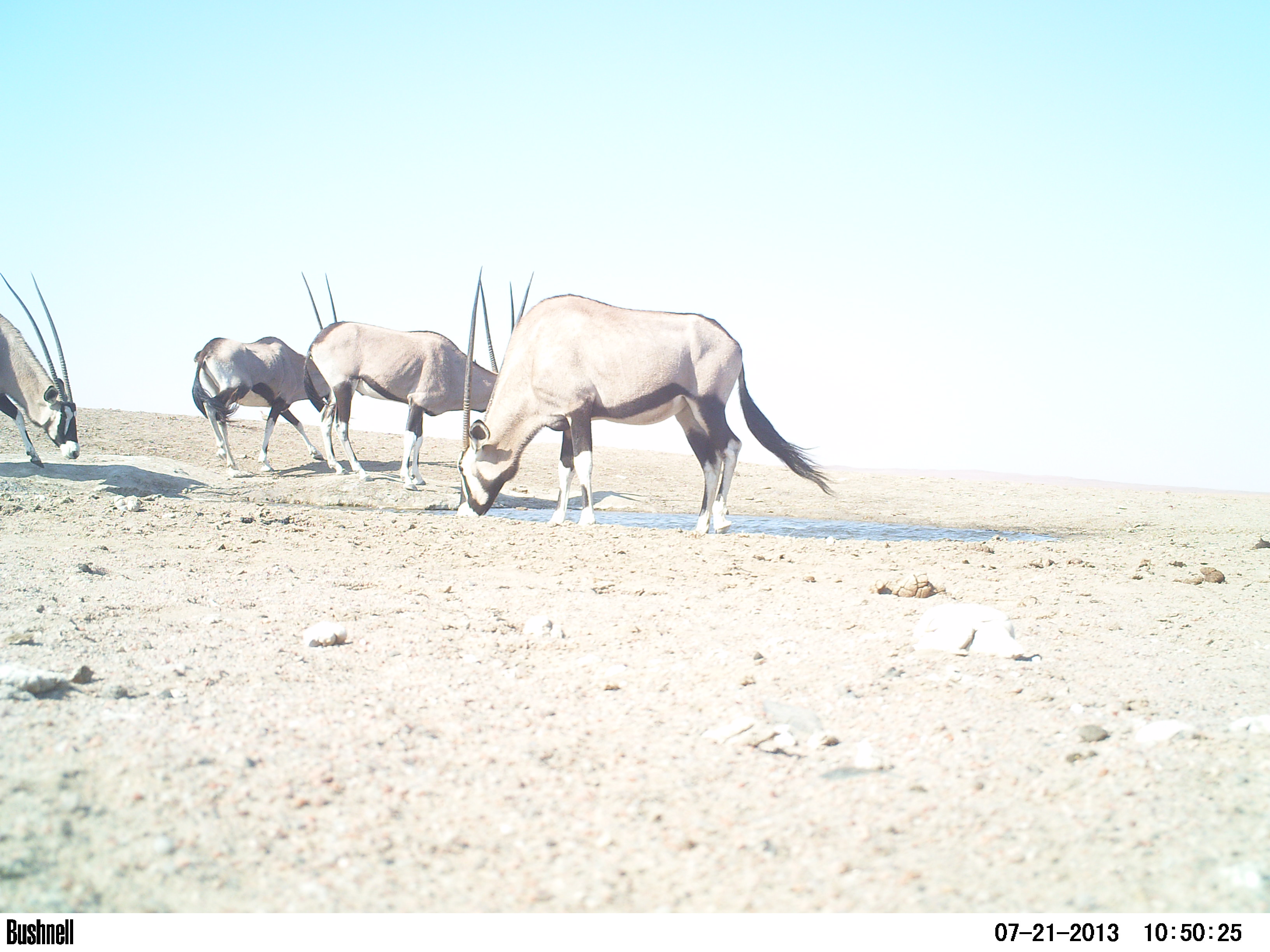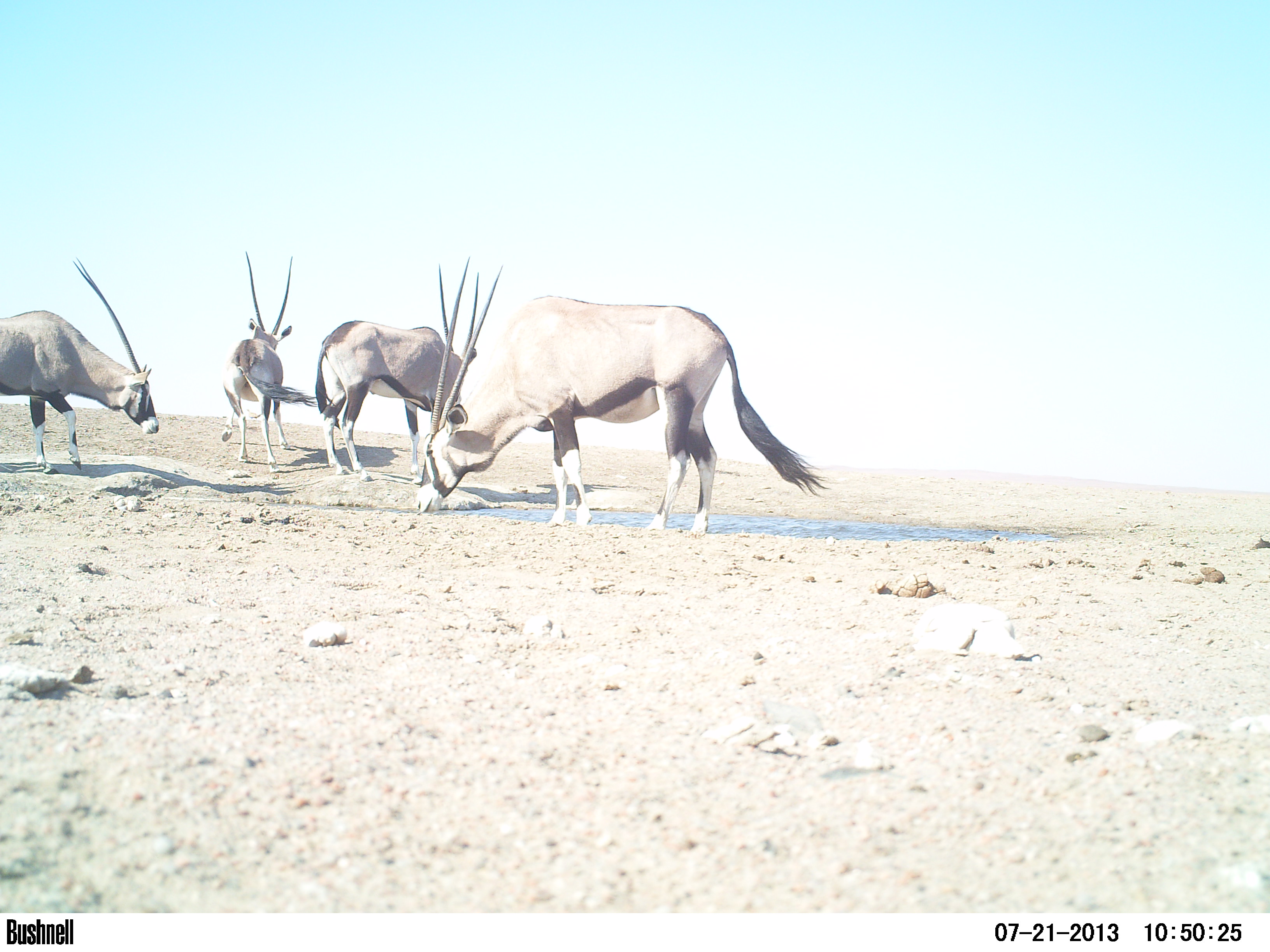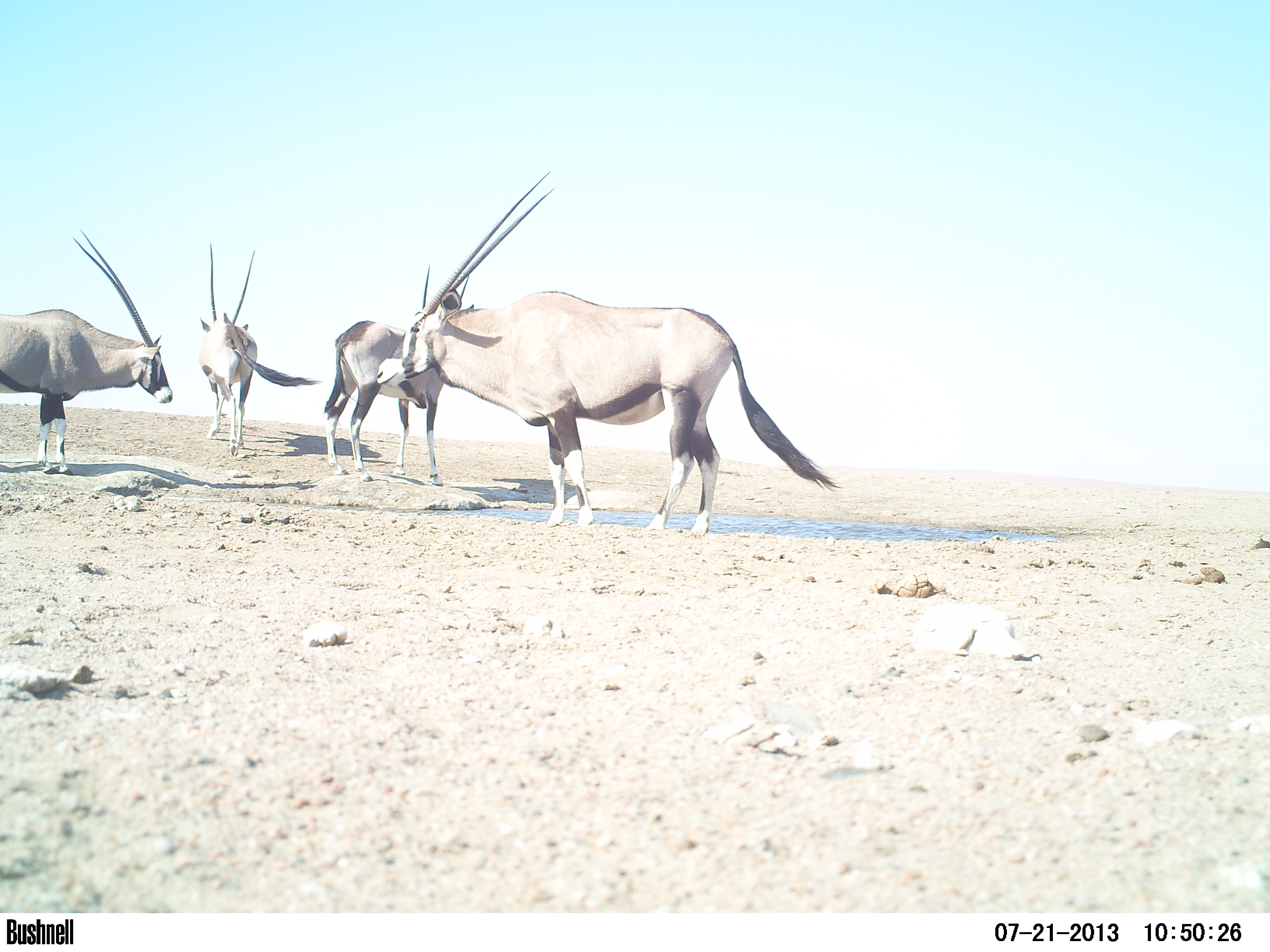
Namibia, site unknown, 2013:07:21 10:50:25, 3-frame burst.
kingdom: Animalia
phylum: Chordata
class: Mammalia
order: Artiodactyla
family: Bovidae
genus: Oryx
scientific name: Oryx gazella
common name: gemsbok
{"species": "Oryx gazella (gemsbok)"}